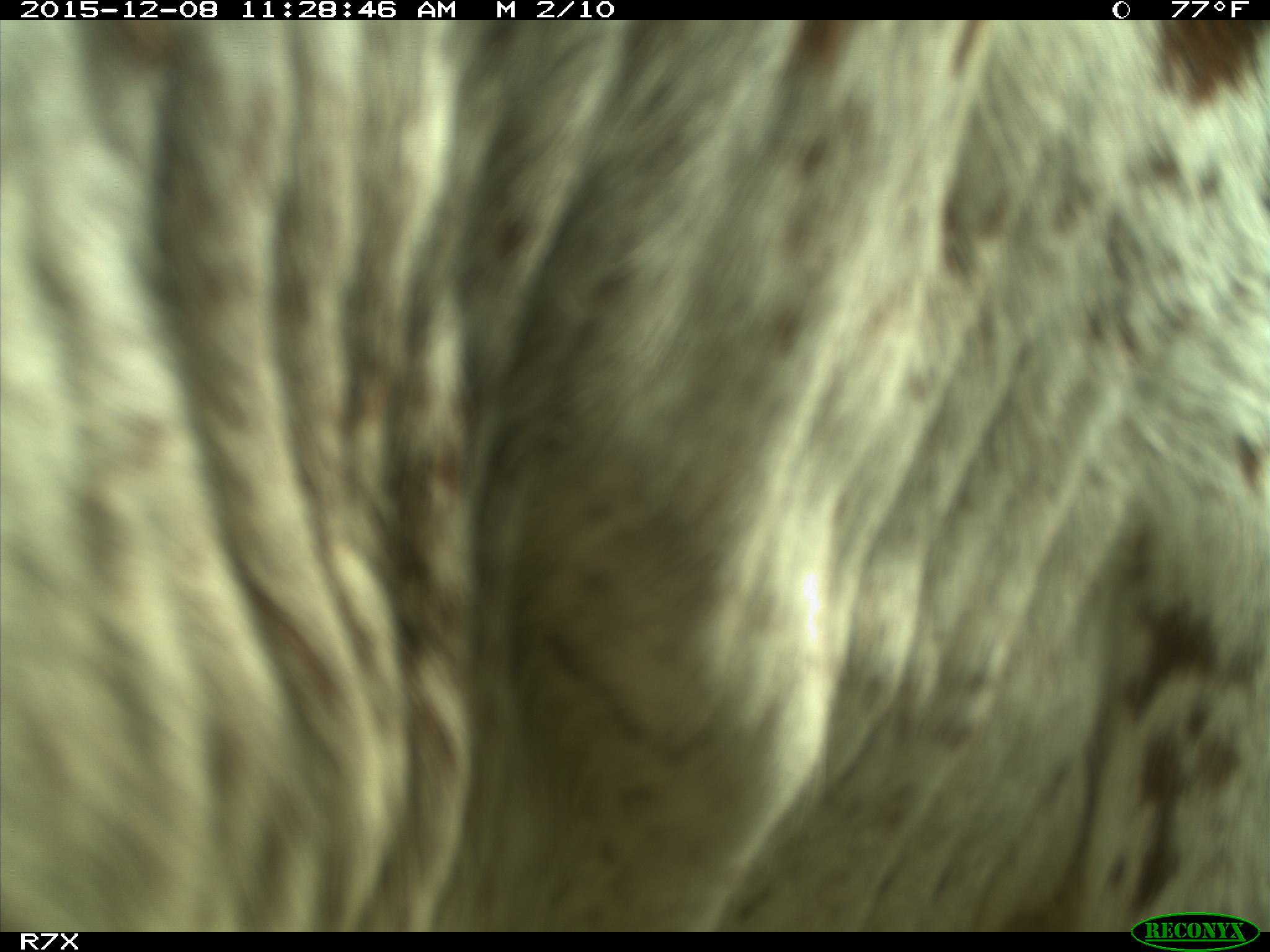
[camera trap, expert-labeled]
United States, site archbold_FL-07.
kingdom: Animalia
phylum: Chordata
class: Mammalia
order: Artiodactyla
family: Bovidae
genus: Bos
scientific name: Bos taurus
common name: domestic cow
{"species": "Bos taurus (domestic cow)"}